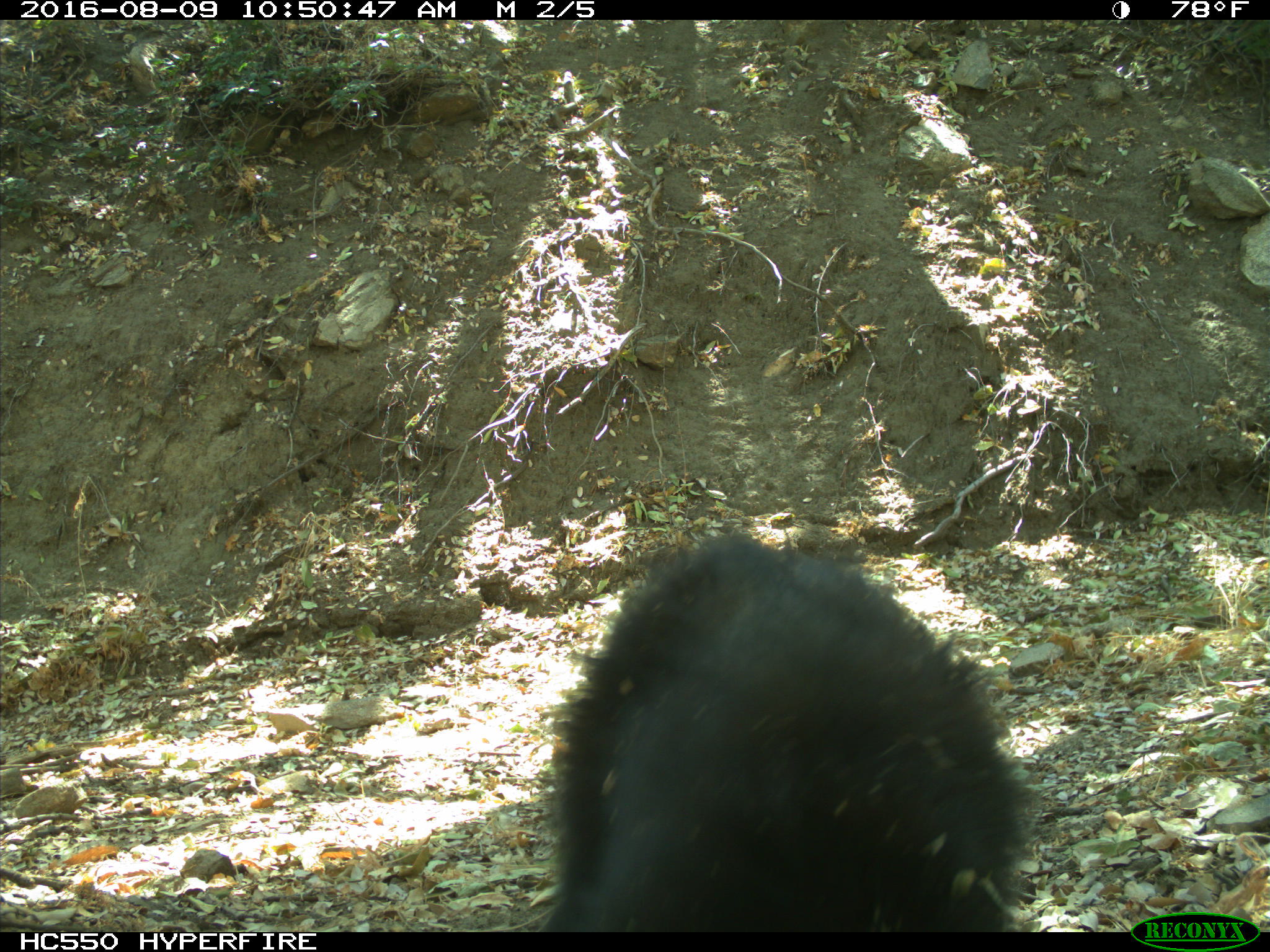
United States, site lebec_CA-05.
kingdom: Animalia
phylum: Chordata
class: Mammalia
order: Carnivora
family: Ursidae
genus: Ursus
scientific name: Ursus americanus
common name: american black bear